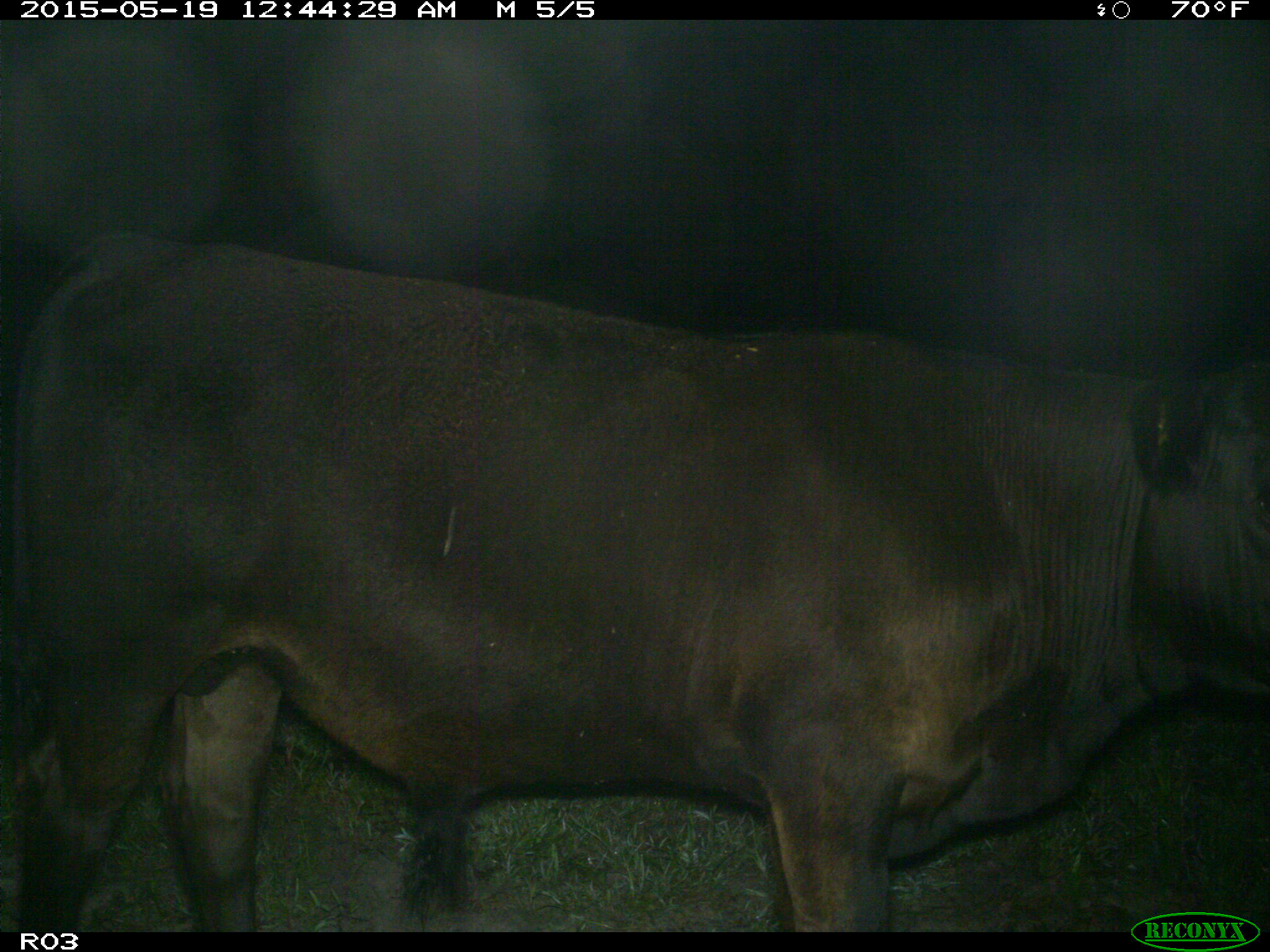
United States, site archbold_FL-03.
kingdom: Animalia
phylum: Chordata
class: Mammalia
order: Artiodactyla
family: Bovidae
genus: Bos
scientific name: Bos taurus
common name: domestic cow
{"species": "Bos taurus (domestic cow)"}